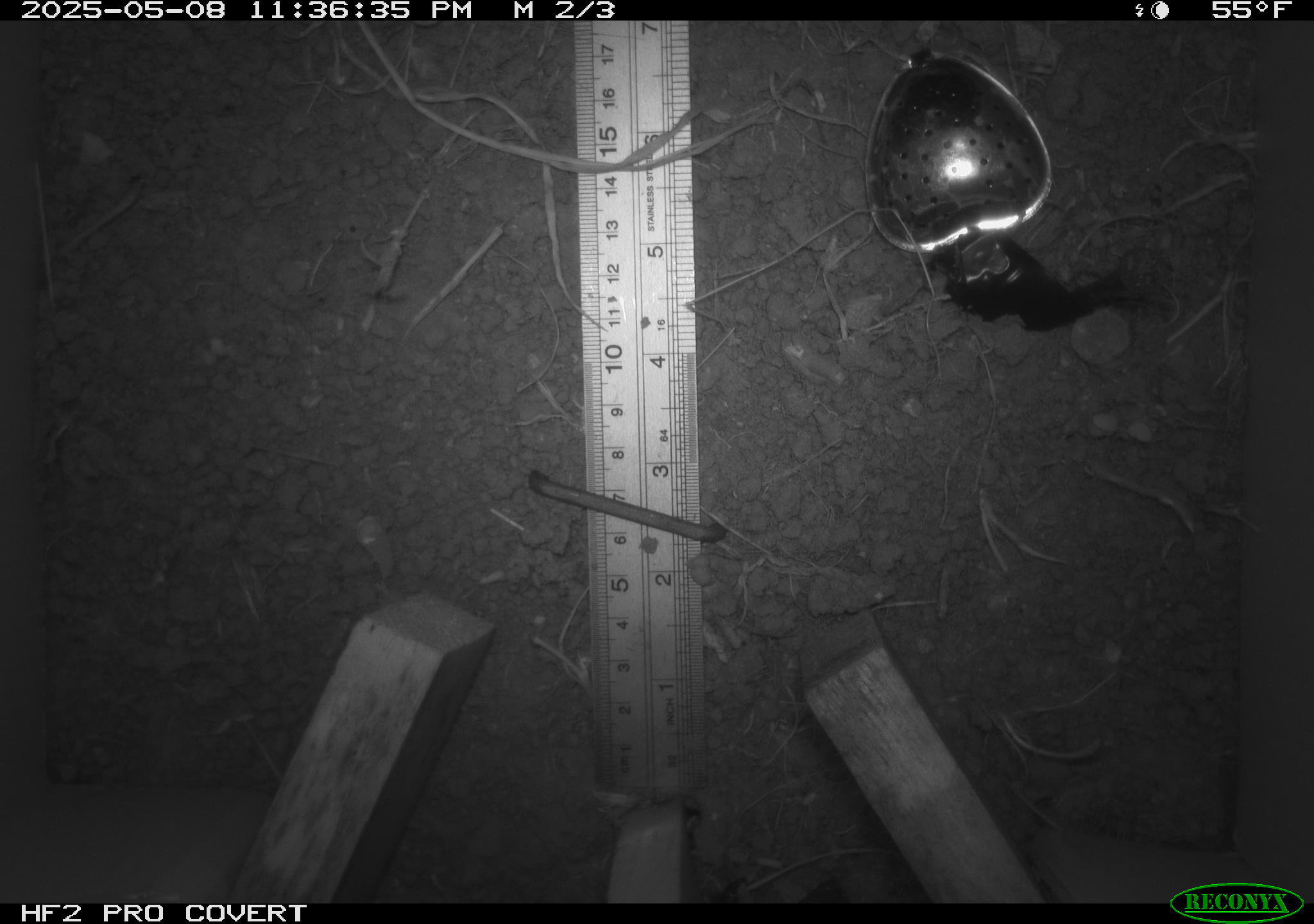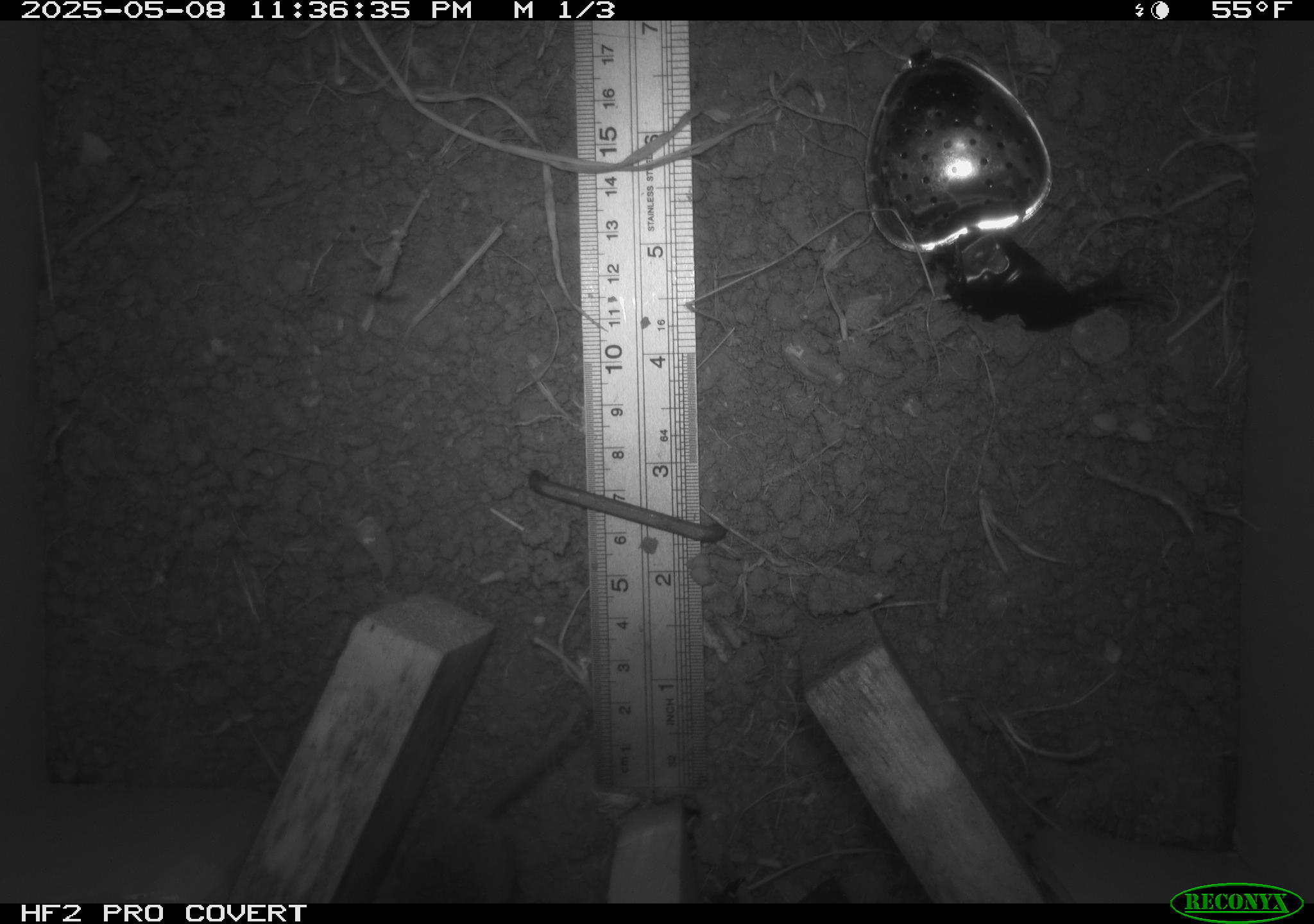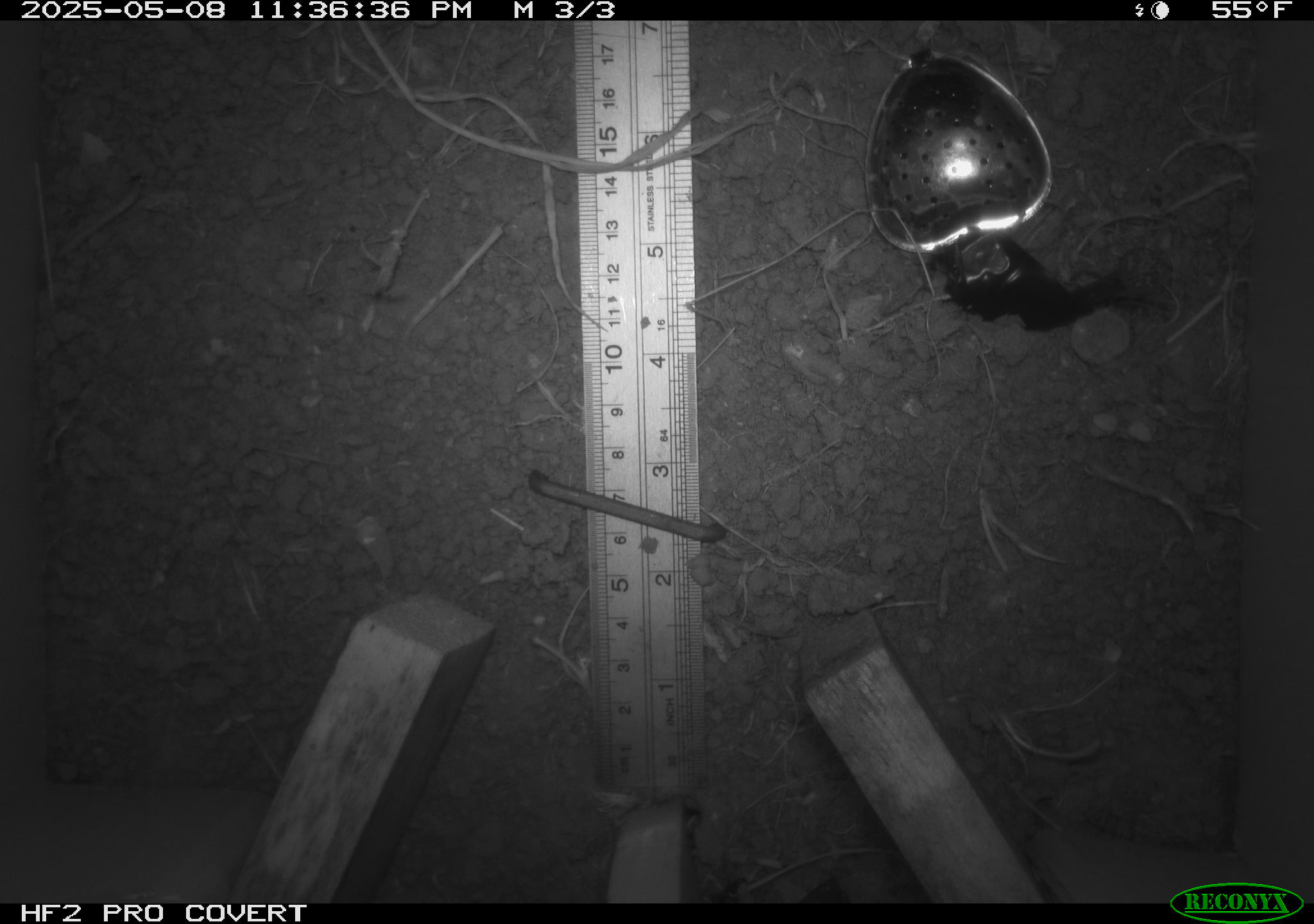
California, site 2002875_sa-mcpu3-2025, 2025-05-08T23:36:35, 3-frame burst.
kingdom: Animalia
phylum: Chordata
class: Mammalia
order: Rodentia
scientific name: Rodentia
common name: mouse species